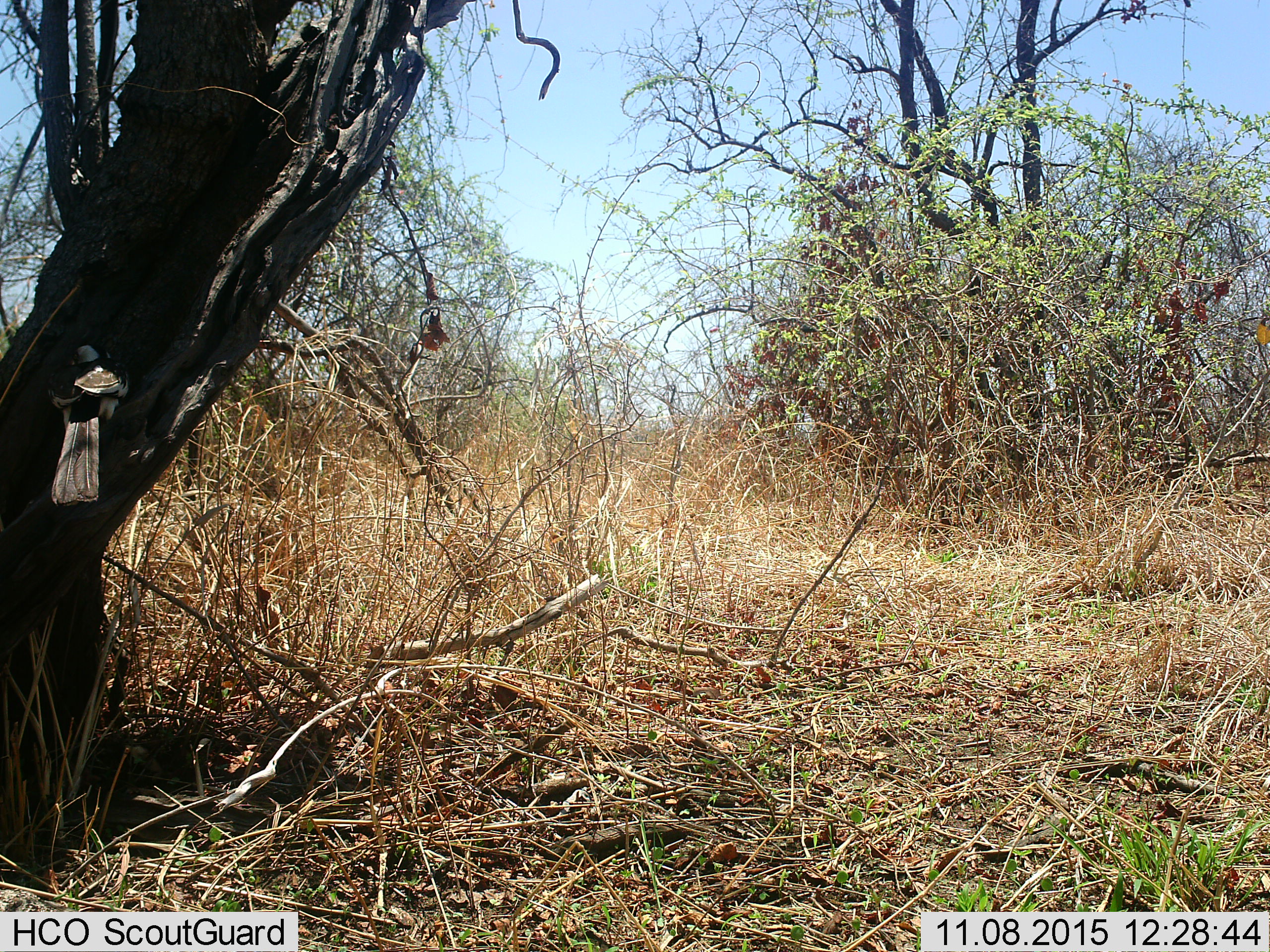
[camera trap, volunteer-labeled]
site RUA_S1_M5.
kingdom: Animalia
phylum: Chordata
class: Aves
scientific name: Aves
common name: bird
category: birdother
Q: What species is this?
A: Birdother (bird) (Aves).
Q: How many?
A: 1.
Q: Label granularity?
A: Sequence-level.